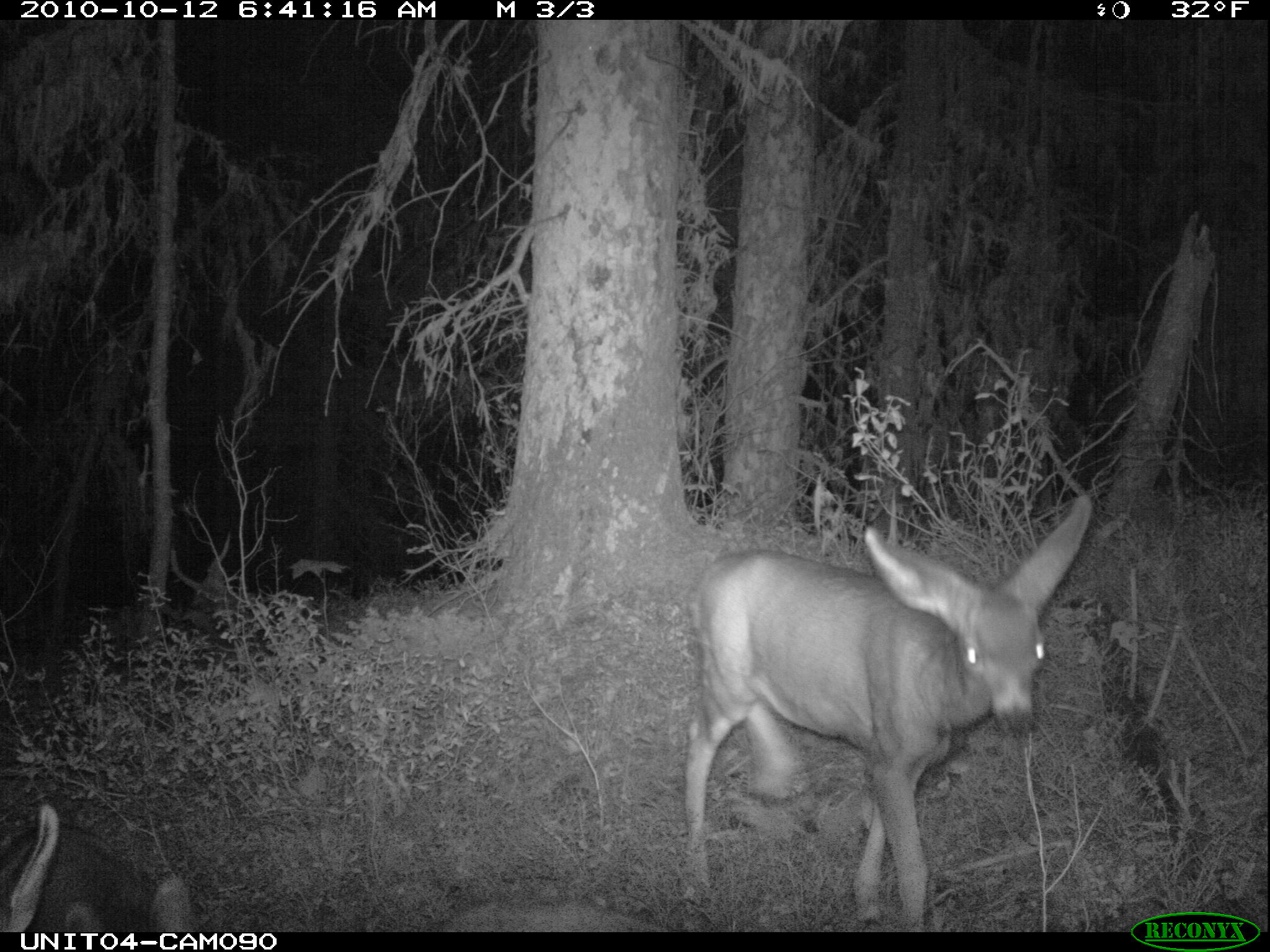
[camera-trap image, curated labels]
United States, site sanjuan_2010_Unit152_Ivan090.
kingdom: Animalia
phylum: Chordata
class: Mammalia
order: Artiodactyla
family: Cervidae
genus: Odocoileus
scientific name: Odocoileus hemionus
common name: mule deer